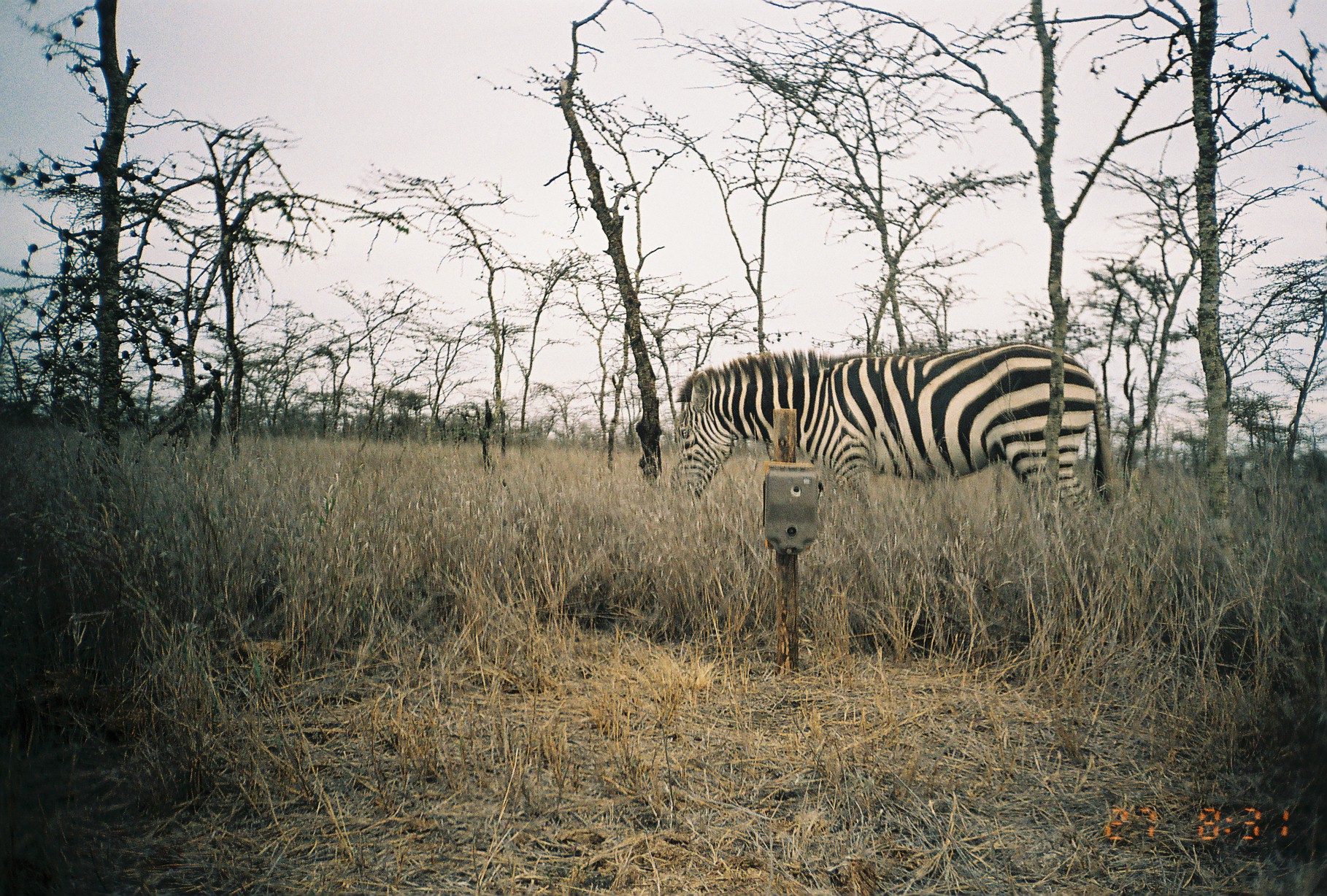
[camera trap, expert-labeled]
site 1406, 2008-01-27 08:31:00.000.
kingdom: Animalia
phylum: Chordata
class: Mammalia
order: Perissodactyla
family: Equidae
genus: Equus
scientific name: Equus quagga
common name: plains zebra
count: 1